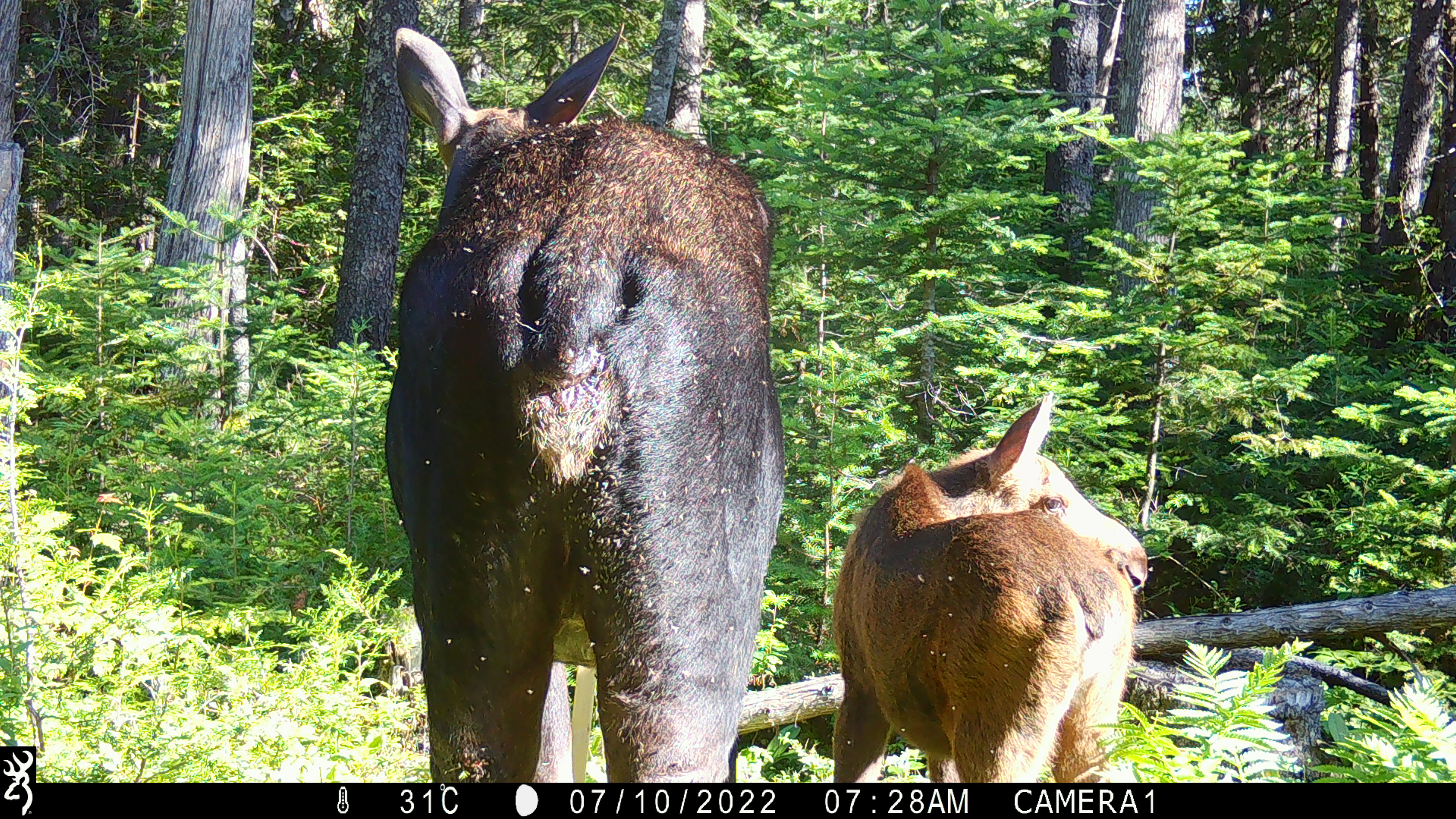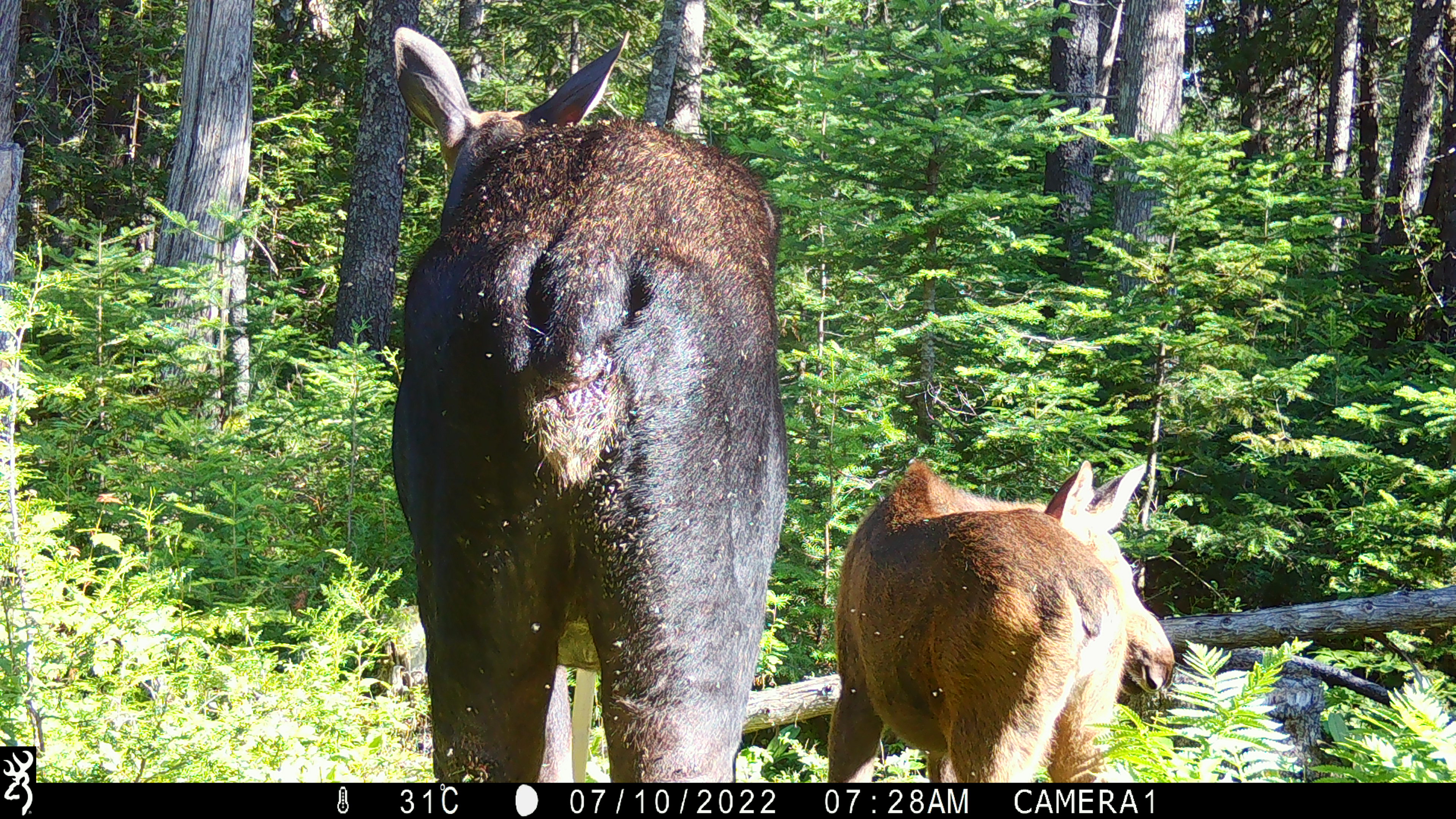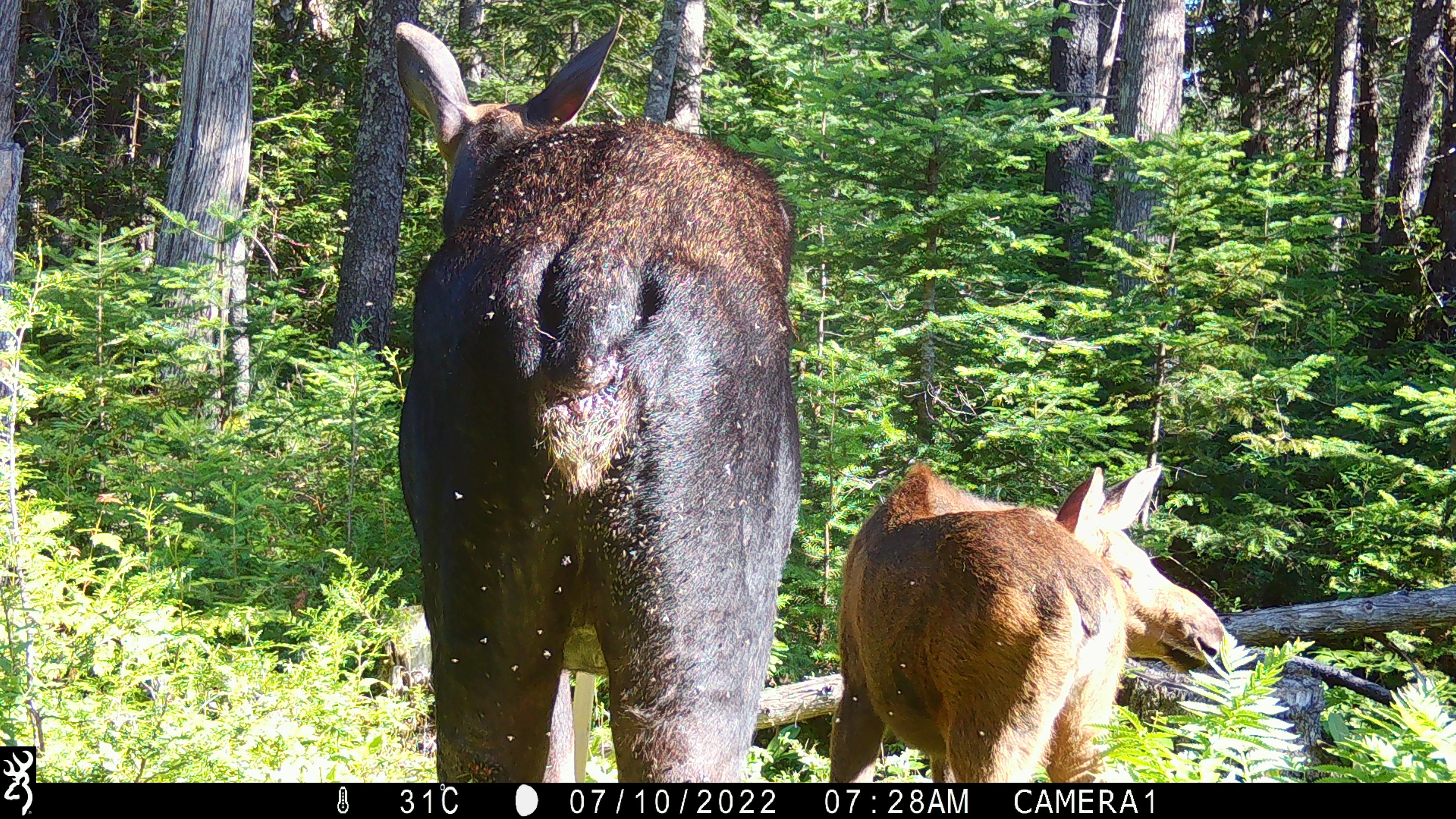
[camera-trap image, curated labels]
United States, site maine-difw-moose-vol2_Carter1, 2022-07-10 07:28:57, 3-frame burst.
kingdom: Animalia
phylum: Chordata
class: Mammalia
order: Artiodactyla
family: Cervidae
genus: Alces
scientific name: Alces alces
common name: moose